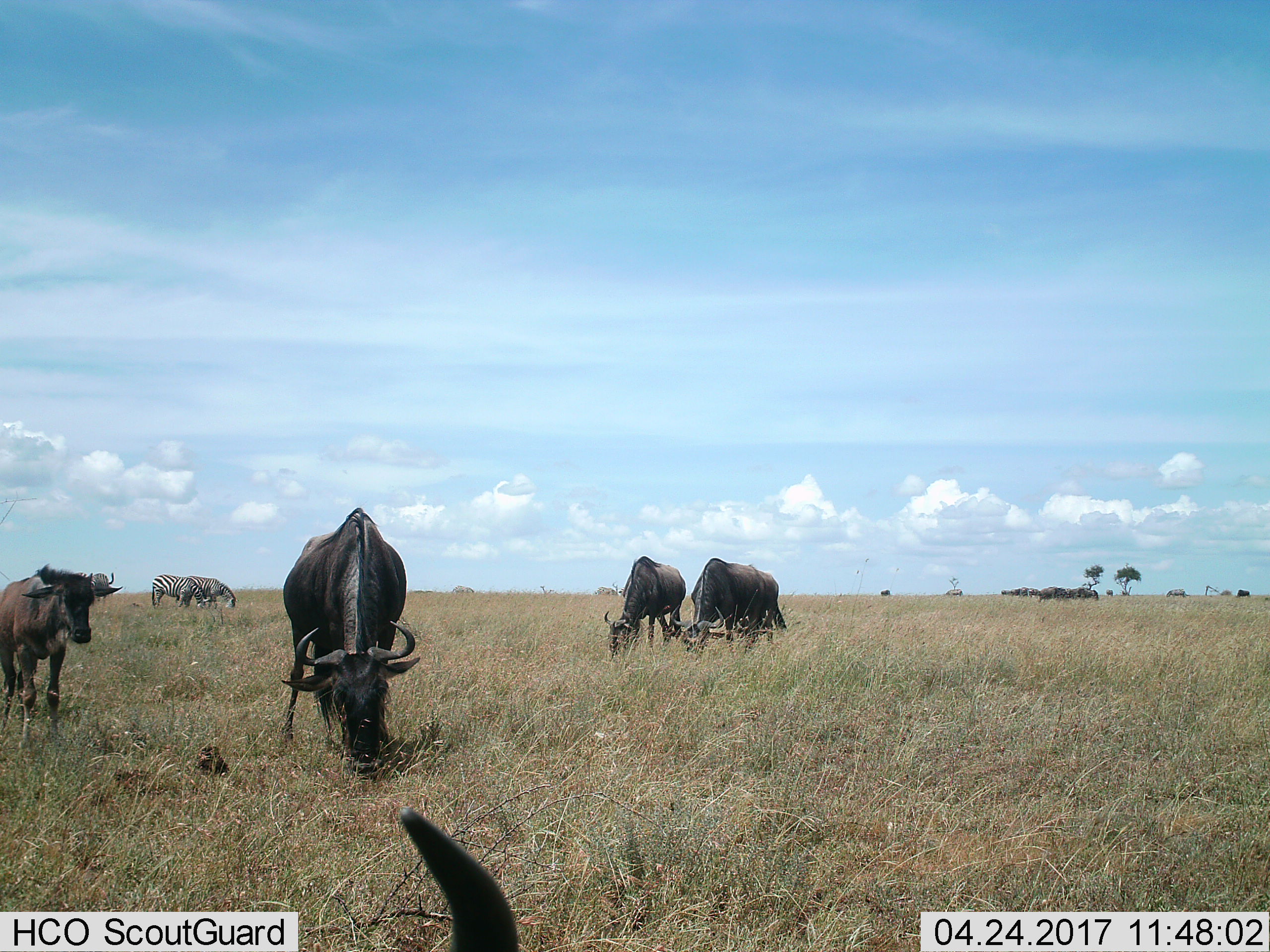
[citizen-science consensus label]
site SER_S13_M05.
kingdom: Animalia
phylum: Chordata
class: Mammalia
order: Artiodactyla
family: Bovidae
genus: Connochaetes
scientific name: Connochaetes taurinus taurinus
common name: blue wildebeest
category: wildebeestblue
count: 4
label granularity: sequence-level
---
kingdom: Animalia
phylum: Chordata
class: Mammalia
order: Perissodactyla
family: Equidae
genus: Equus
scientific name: Equus quagga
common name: plains zebra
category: zebraplains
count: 2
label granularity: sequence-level